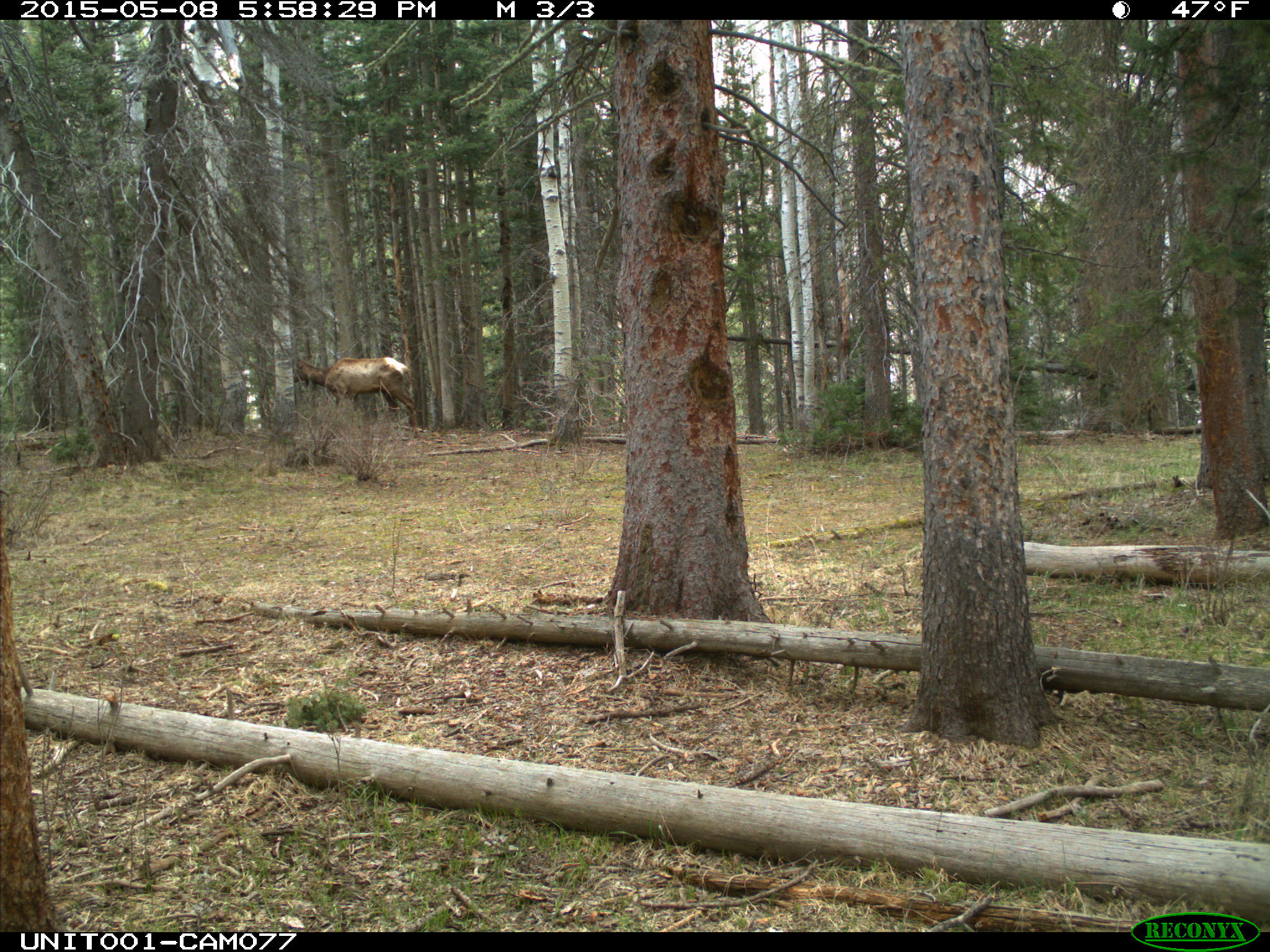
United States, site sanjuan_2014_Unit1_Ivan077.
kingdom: Animalia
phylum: Chordata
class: Mammalia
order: Artiodactyla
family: Cervidae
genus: Cervus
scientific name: Cervus elaphus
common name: red deer